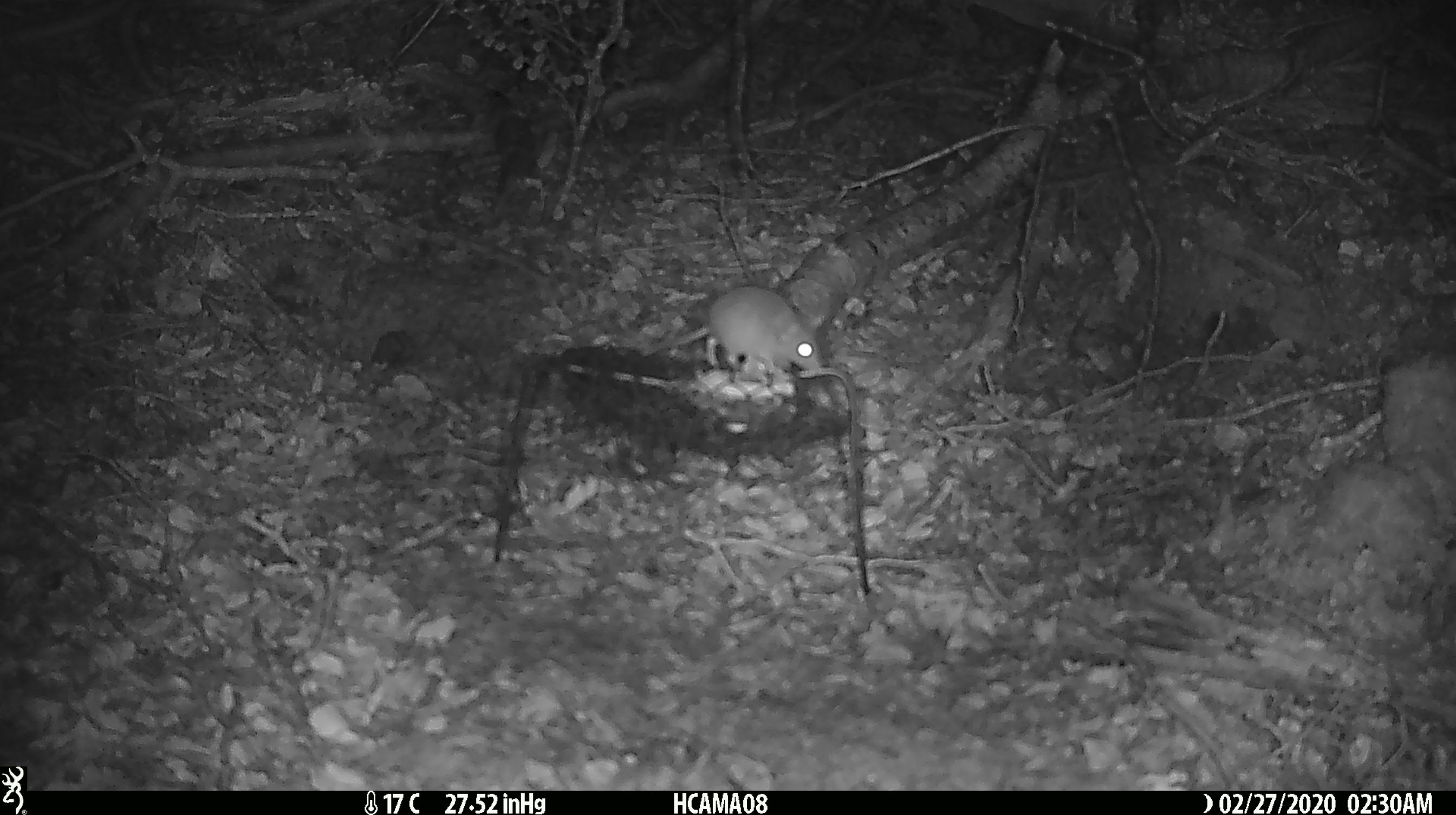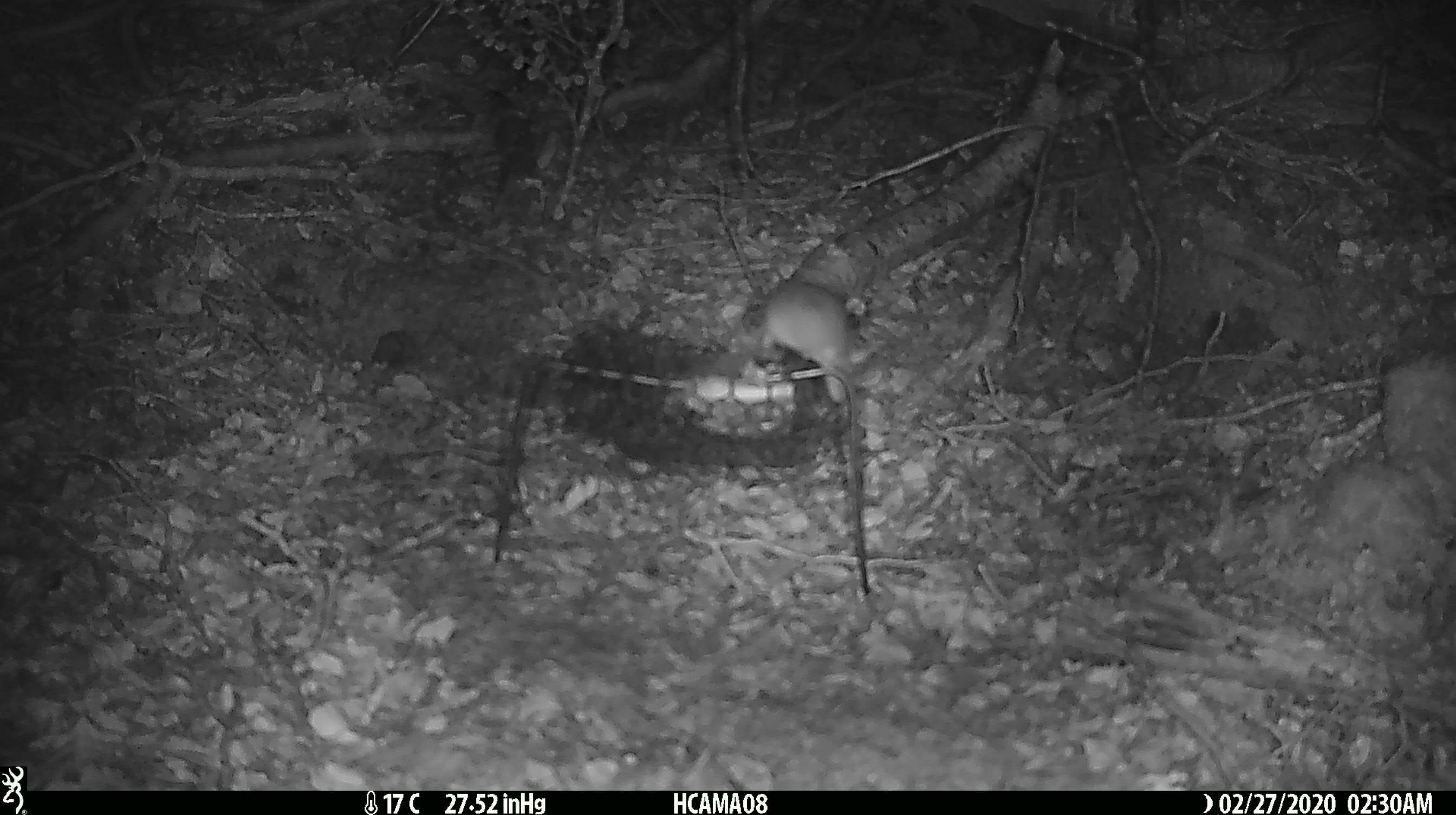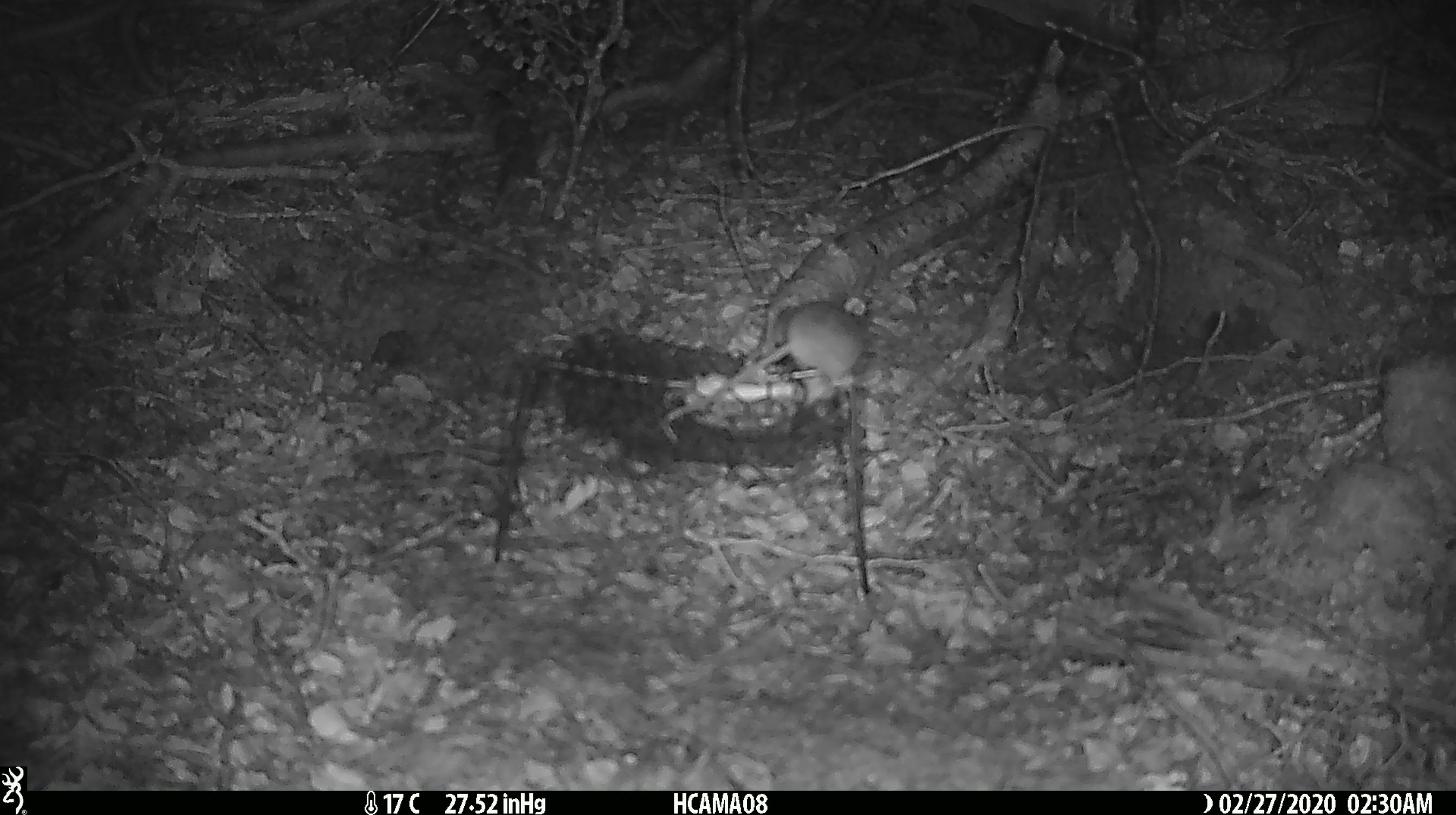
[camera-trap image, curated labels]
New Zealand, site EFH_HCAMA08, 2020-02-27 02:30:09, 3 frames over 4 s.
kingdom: Animalia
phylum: Chordata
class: Mammalia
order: Rodentia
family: Muridae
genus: Mus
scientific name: Mus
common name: mouse